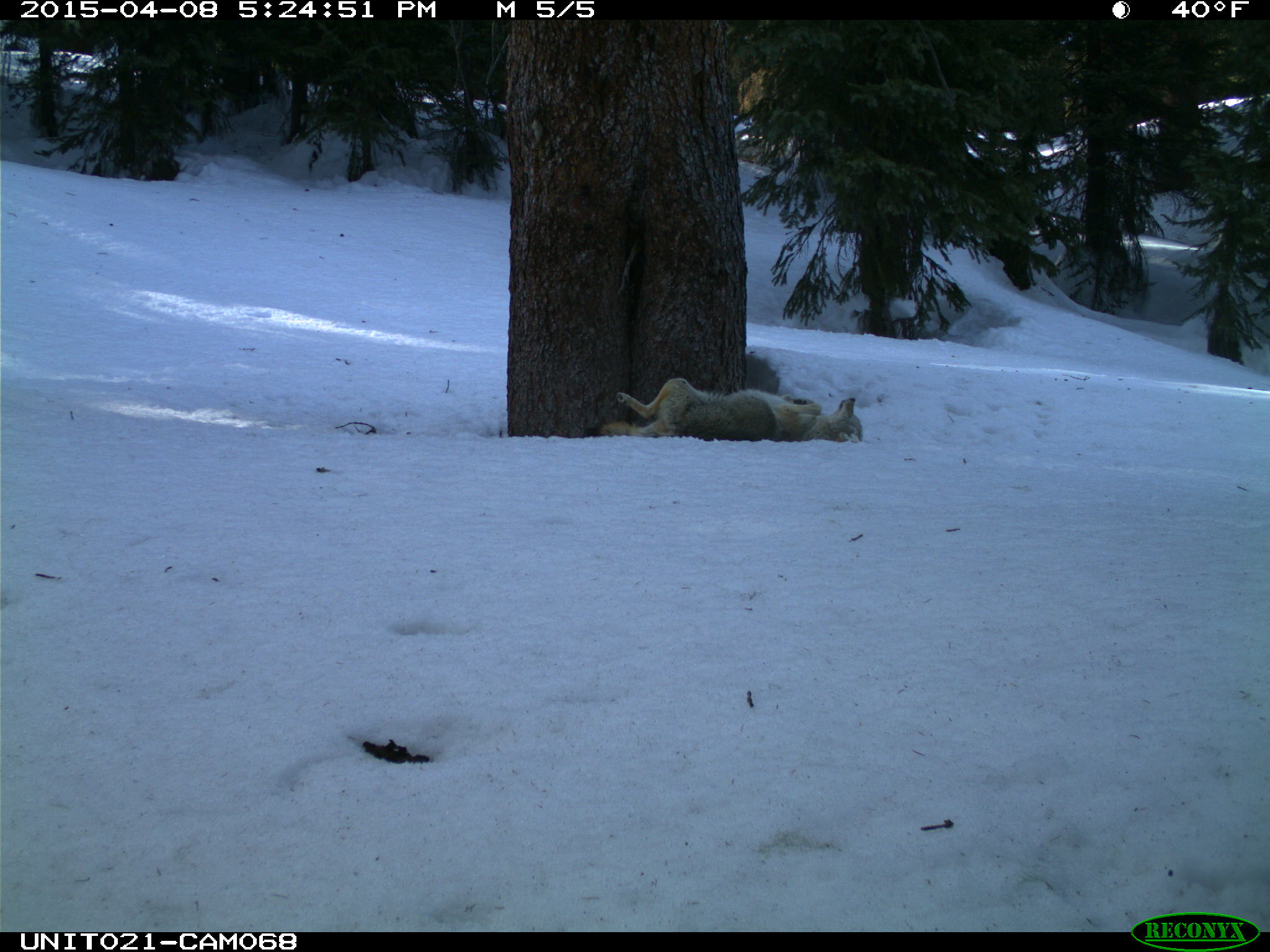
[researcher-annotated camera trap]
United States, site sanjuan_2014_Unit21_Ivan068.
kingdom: Animalia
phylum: Chordata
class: Mammalia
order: Carnivora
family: Canidae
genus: Canis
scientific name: Canis latrans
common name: coyote